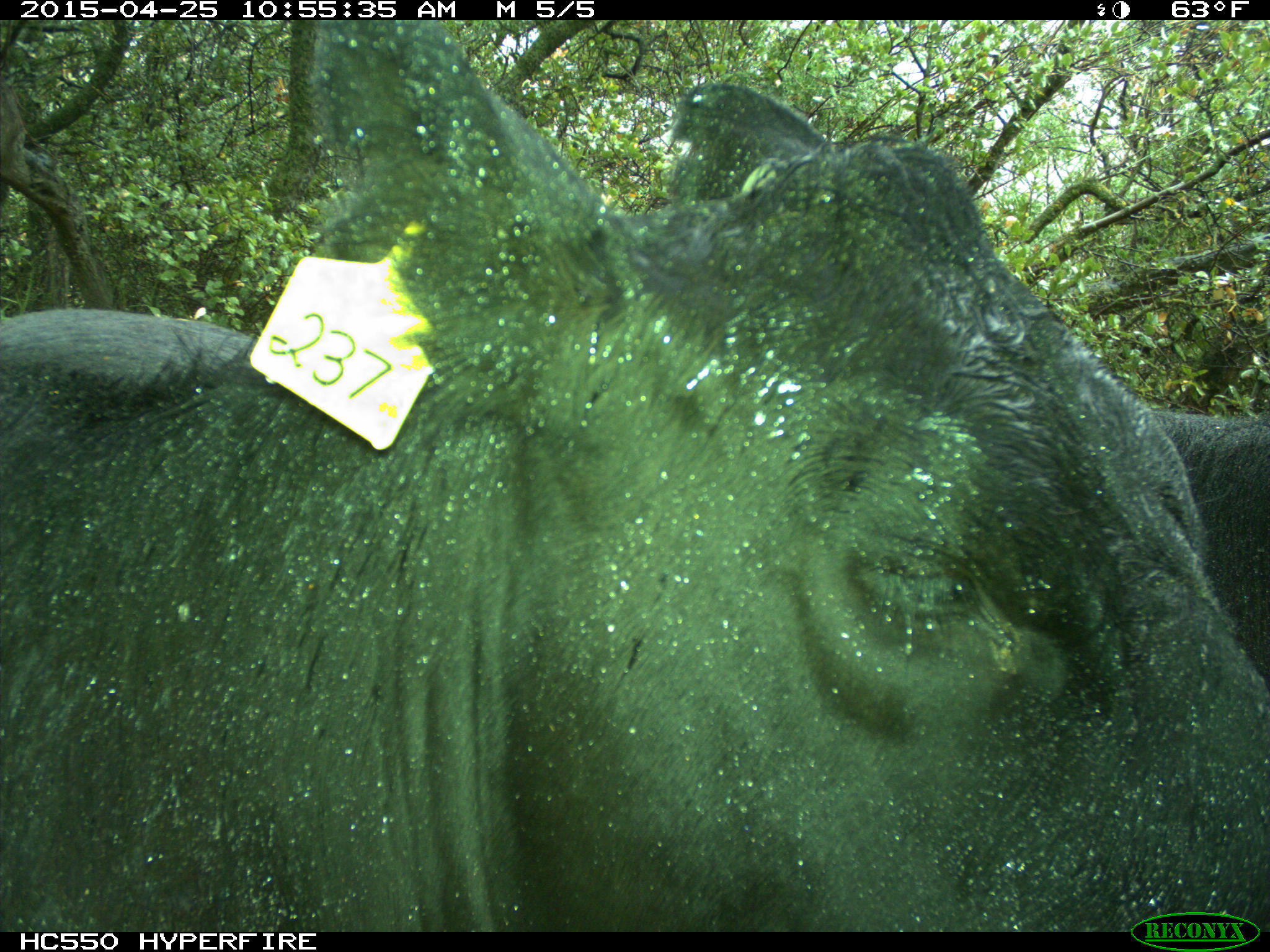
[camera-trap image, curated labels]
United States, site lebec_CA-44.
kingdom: Animalia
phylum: Chordata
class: Mammalia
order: Artiodactyla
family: Suidae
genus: Sus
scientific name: Sus scrofa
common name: wild boar